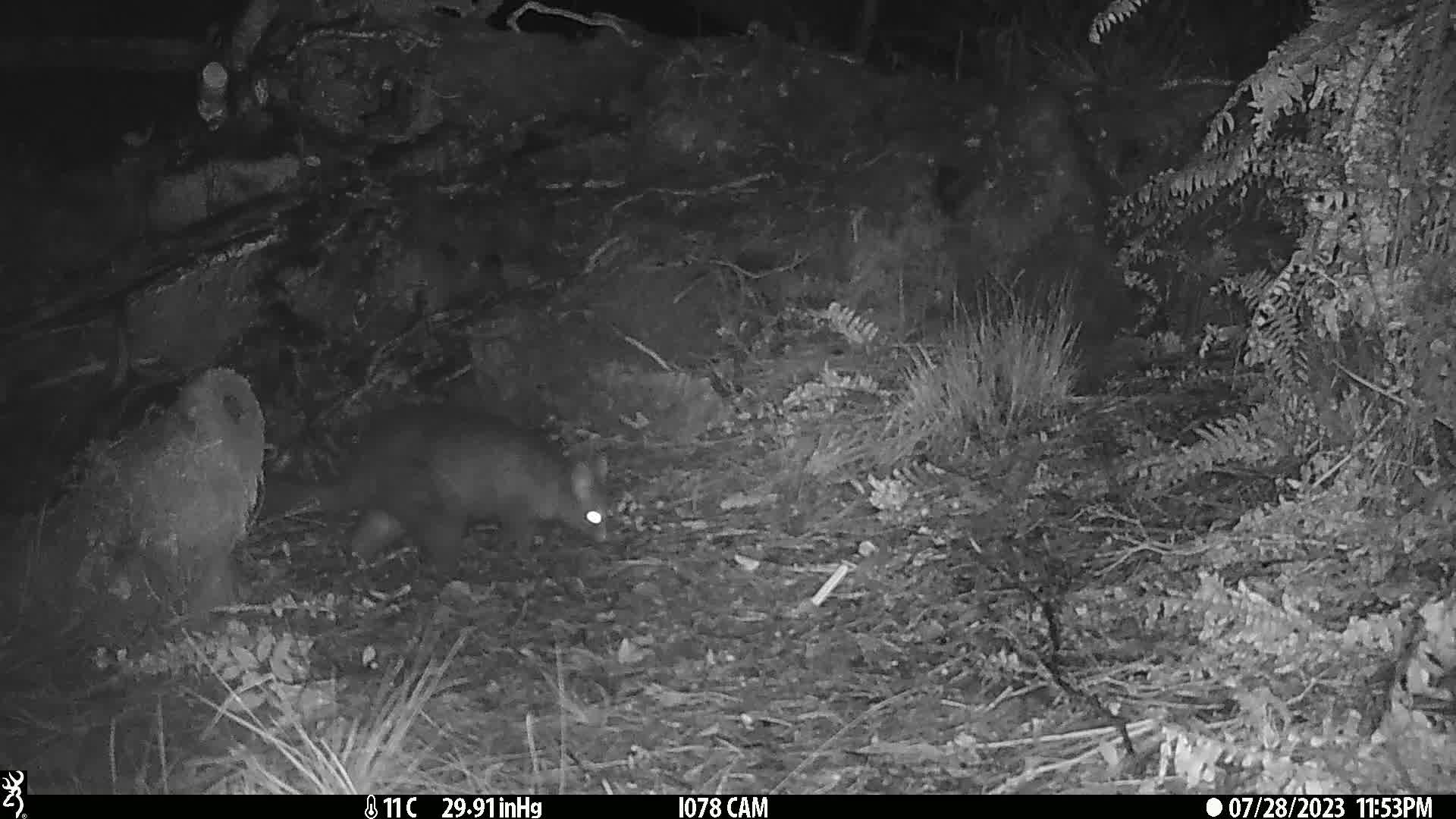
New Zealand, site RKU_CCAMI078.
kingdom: Animalia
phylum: Chordata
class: Mammalia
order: Diprotodontia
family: Phalangeridae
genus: Trichosurus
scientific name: Trichosurus vulpecula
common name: common brushtail possum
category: possum